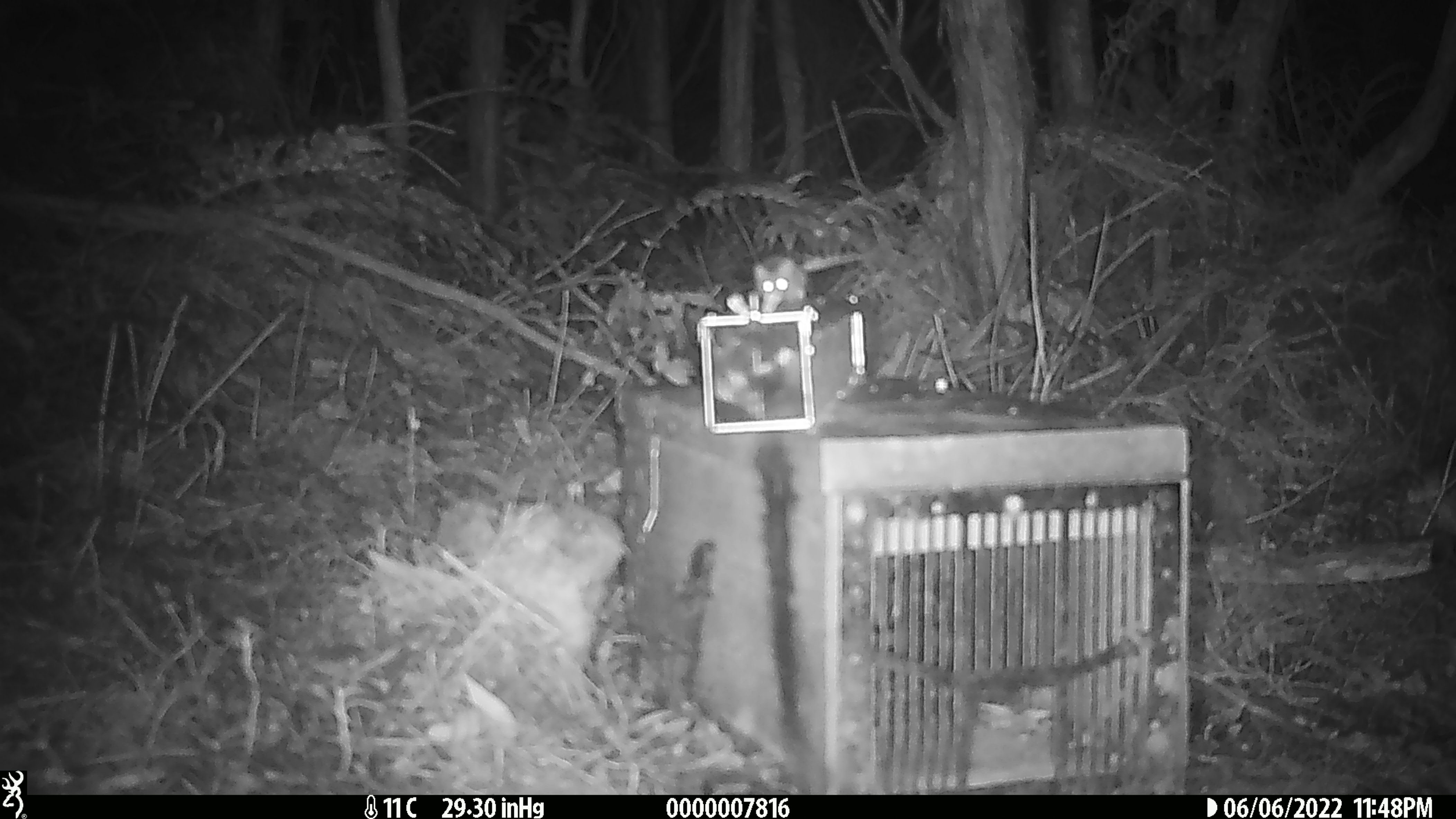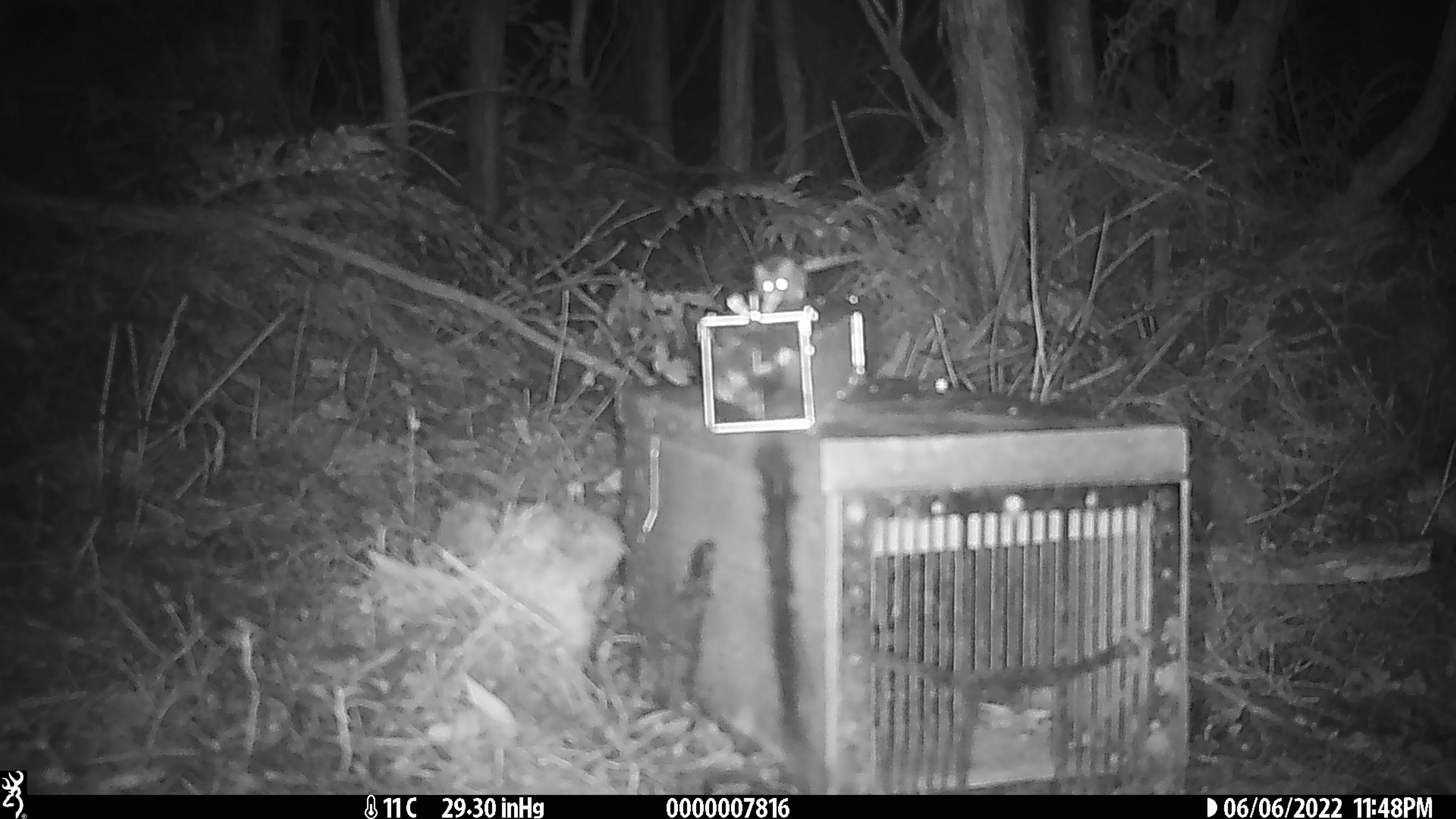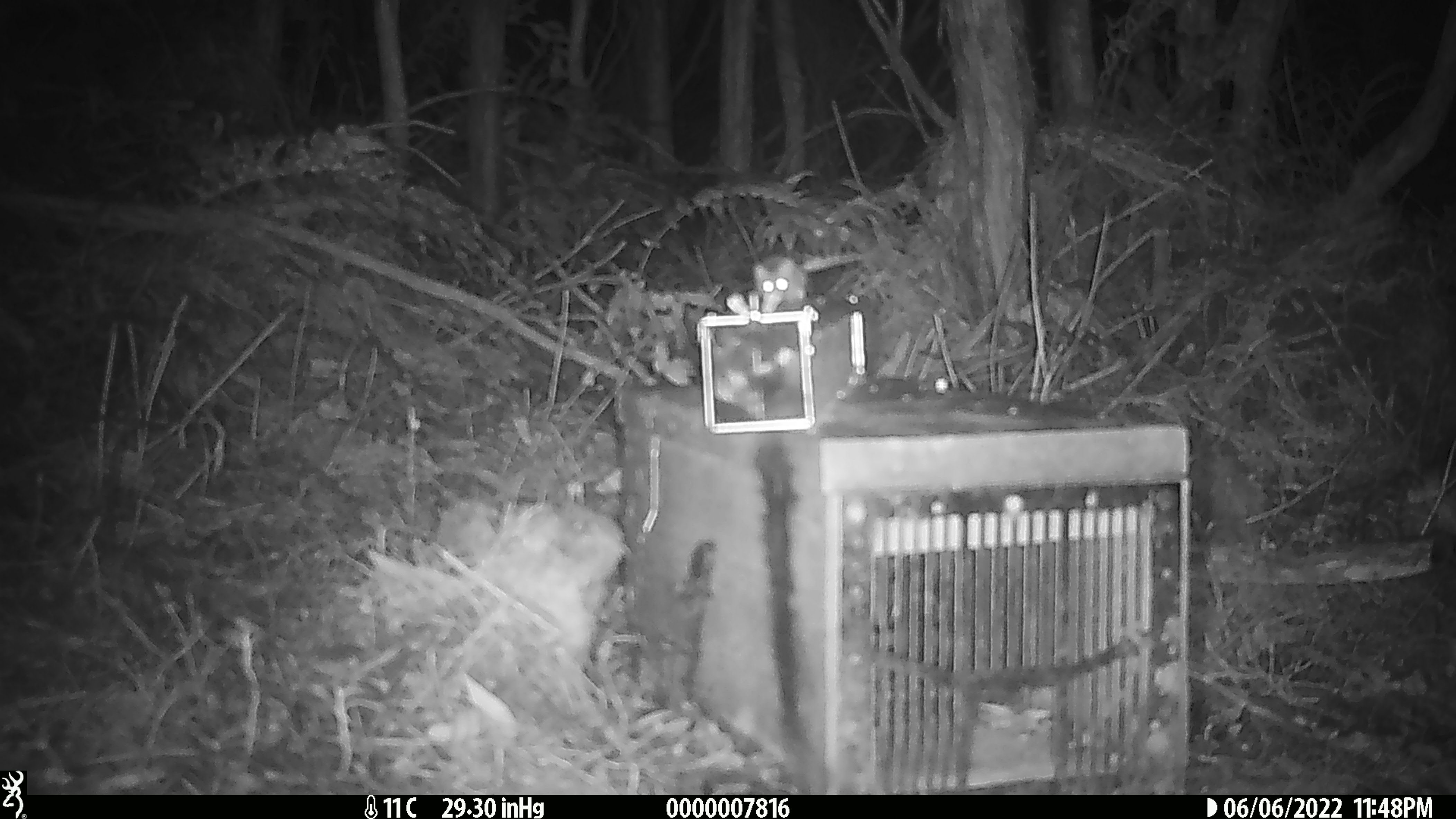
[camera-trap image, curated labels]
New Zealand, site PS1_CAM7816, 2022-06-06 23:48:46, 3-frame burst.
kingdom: Animalia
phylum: Chordata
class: Mammalia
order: Rodentia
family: Muridae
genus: Mus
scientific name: Mus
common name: mouse